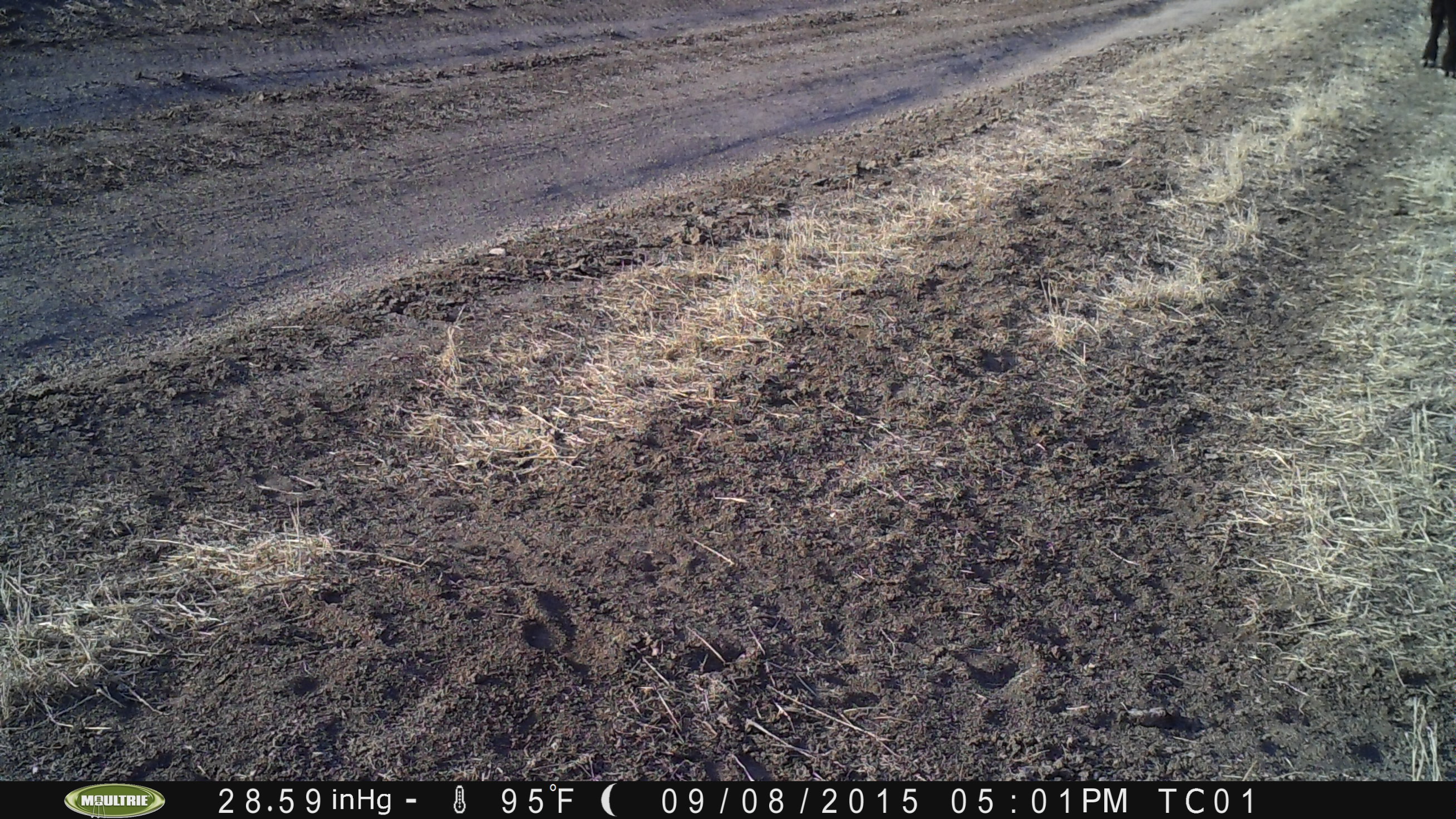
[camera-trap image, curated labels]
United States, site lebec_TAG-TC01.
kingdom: Animalia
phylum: Chordata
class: Mammalia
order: Artiodactyla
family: Bovidae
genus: Bos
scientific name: Bos taurus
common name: domestic cow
Bos taurus (domestic cow).